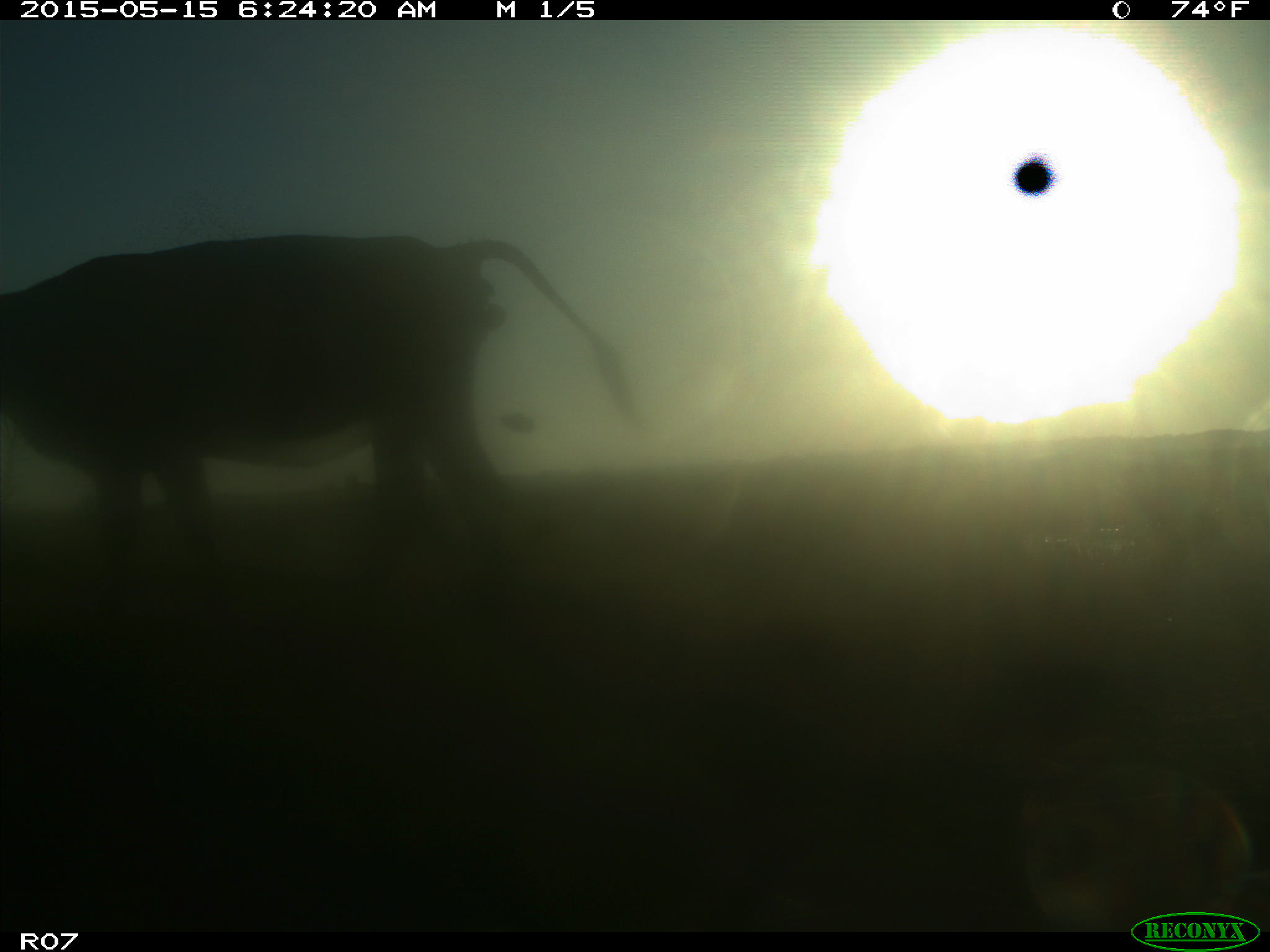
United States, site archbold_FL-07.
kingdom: Animalia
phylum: Chordata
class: Mammalia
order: Artiodactyla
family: Bovidae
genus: Bos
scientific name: Bos taurus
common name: domestic cow